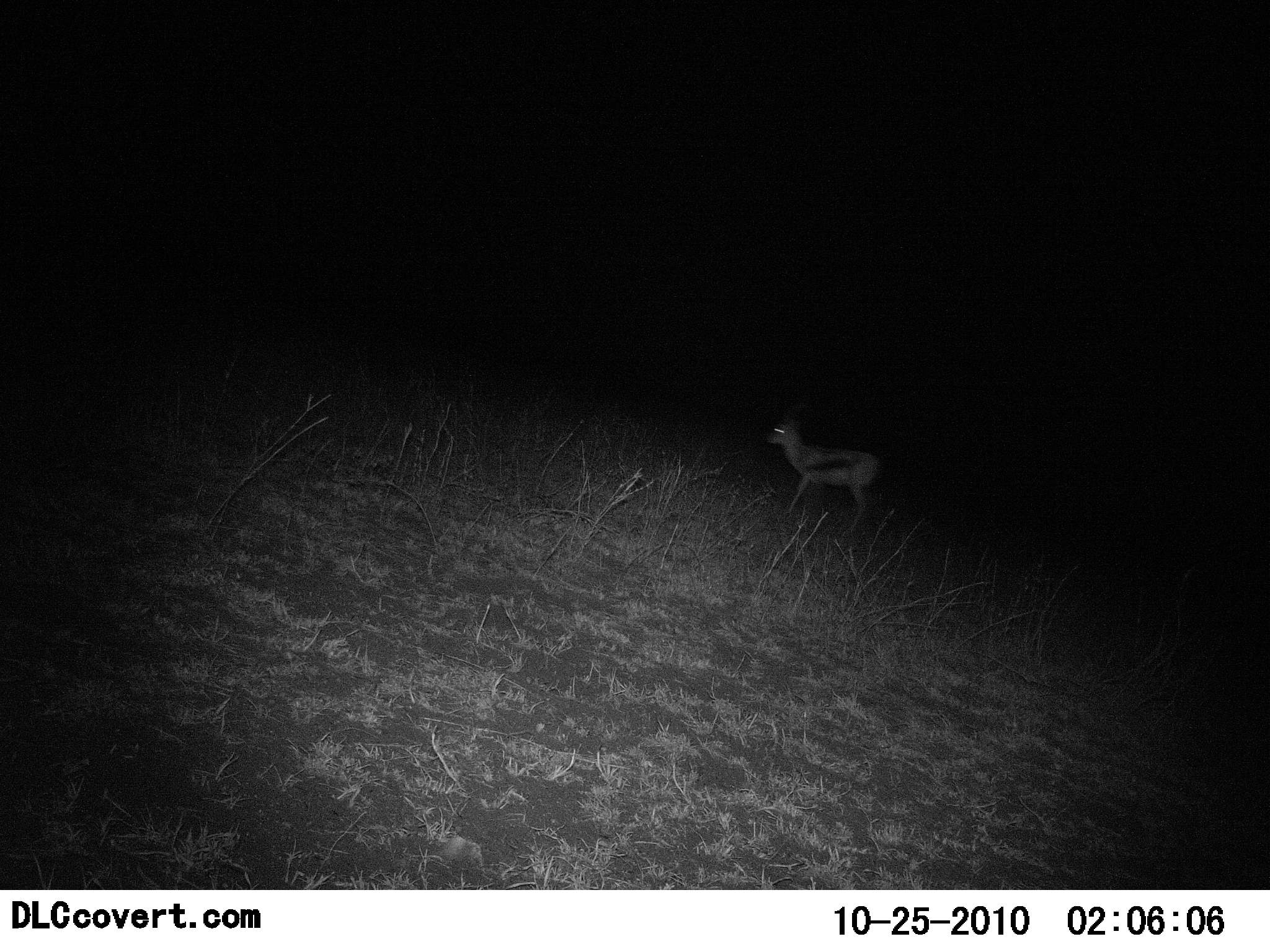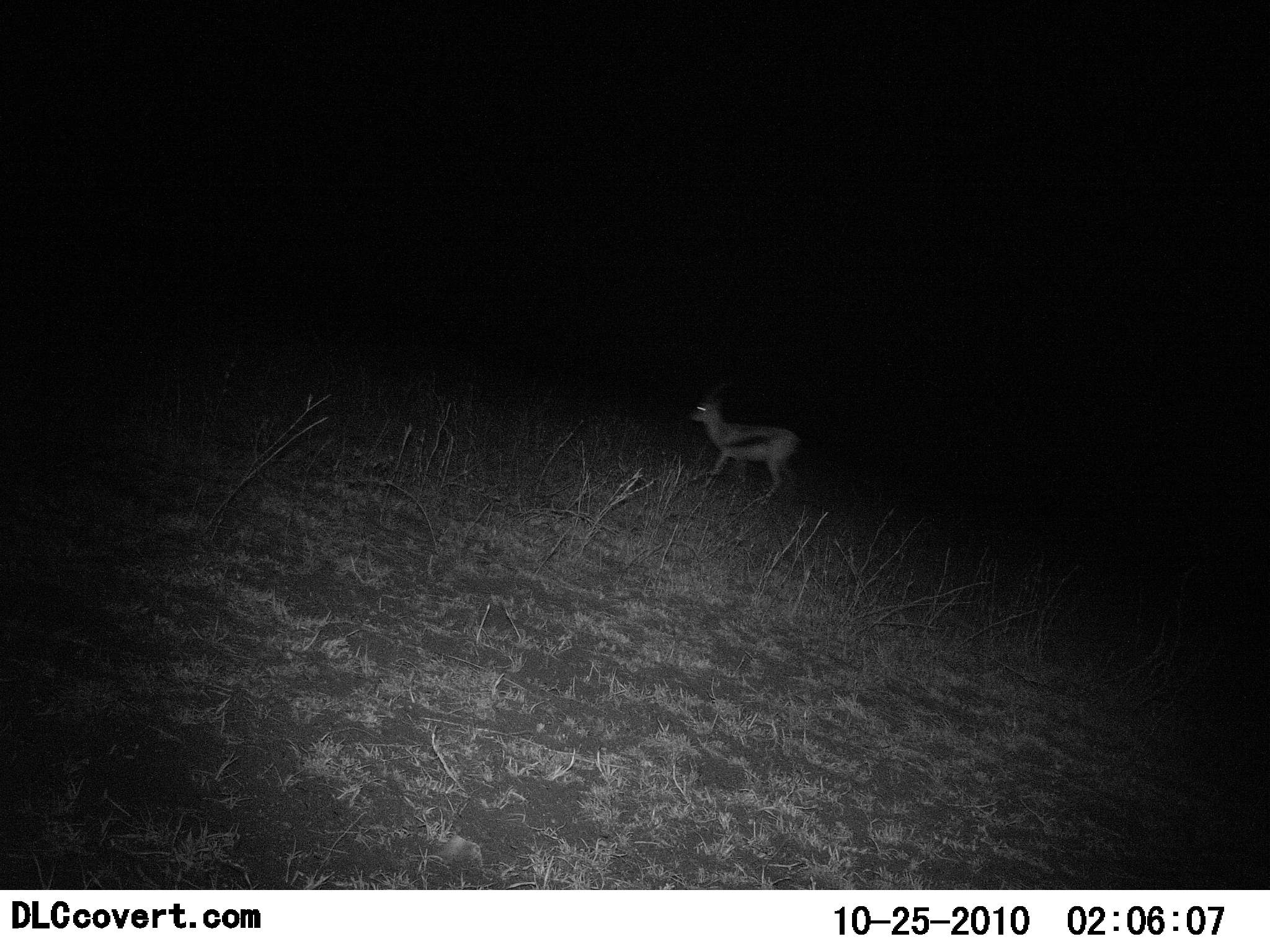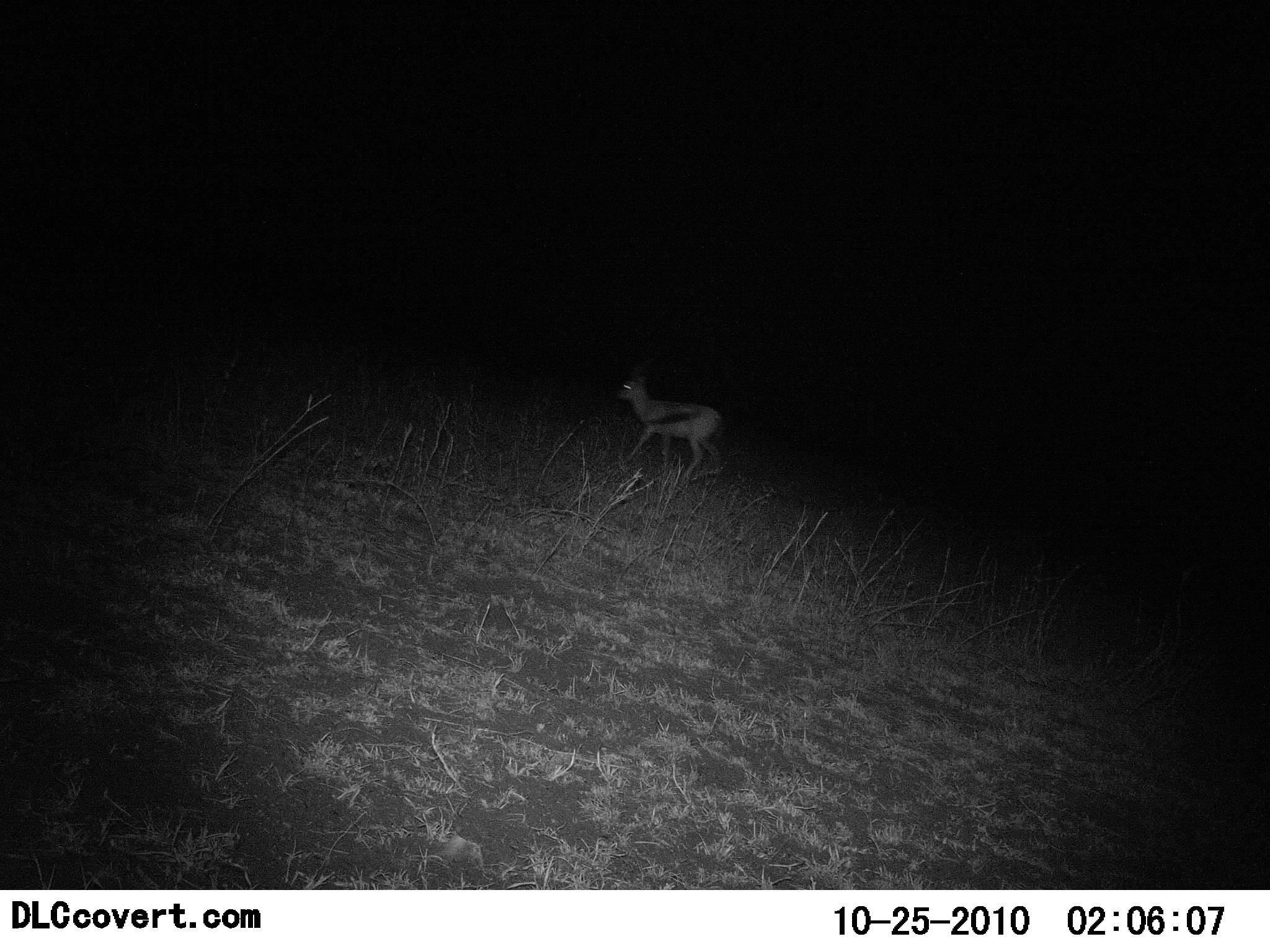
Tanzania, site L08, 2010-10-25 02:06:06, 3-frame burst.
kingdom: Animalia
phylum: Chordata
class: Mammalia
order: Artiodactyla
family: Bovidae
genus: Eudorcas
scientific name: Eudorcas thomsonii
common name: thomson's gazelle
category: gazellethomsons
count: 1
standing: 17%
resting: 0%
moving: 92%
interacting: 0%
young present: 0%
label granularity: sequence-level